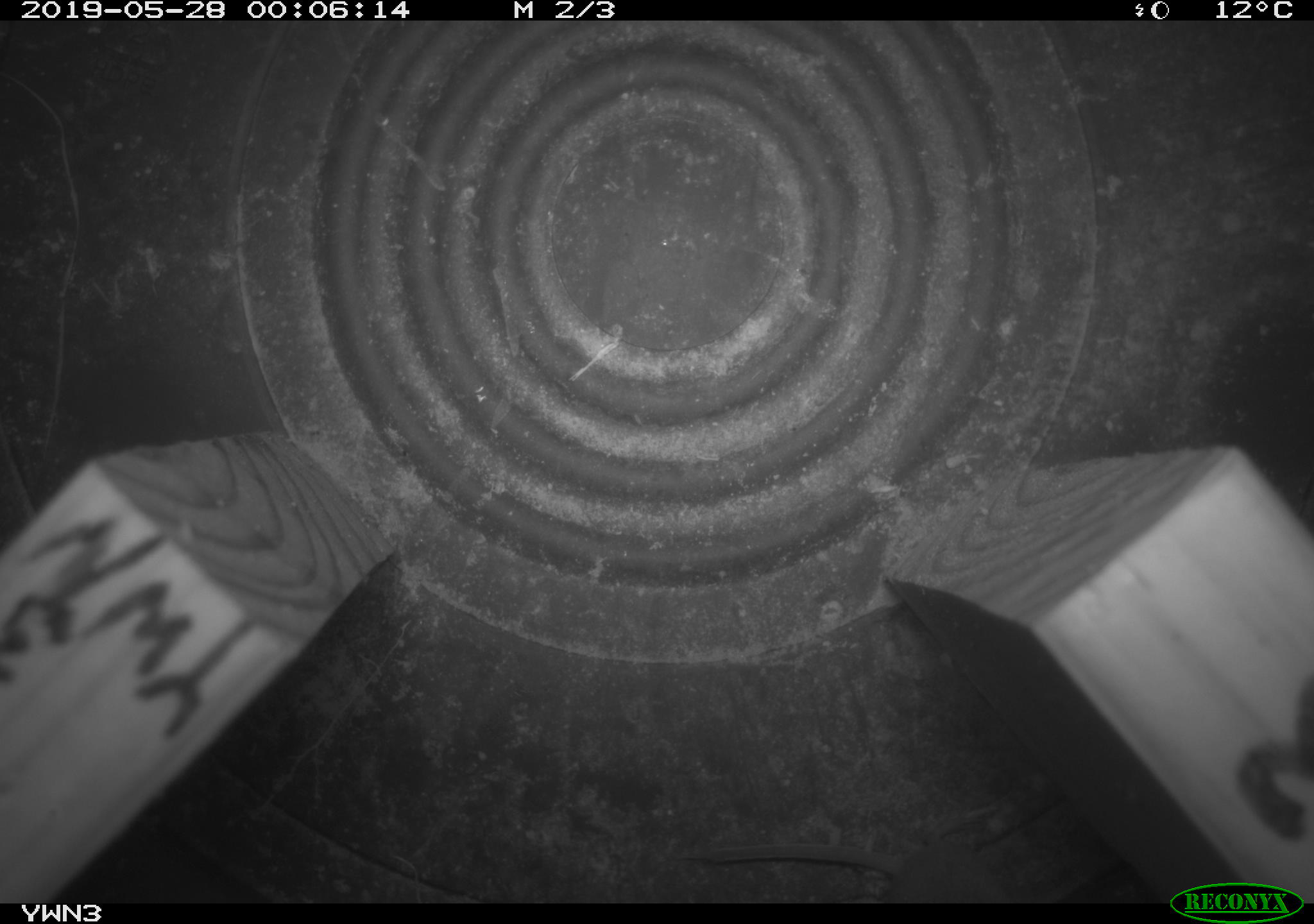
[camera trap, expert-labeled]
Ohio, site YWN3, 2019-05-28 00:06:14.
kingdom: Animalia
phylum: Chordata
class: Mammalia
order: Eulipotyphla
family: Soricidae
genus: Sorex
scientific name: Sorex cinereus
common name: masked shrew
Masked shrew (Sorex cinereus).